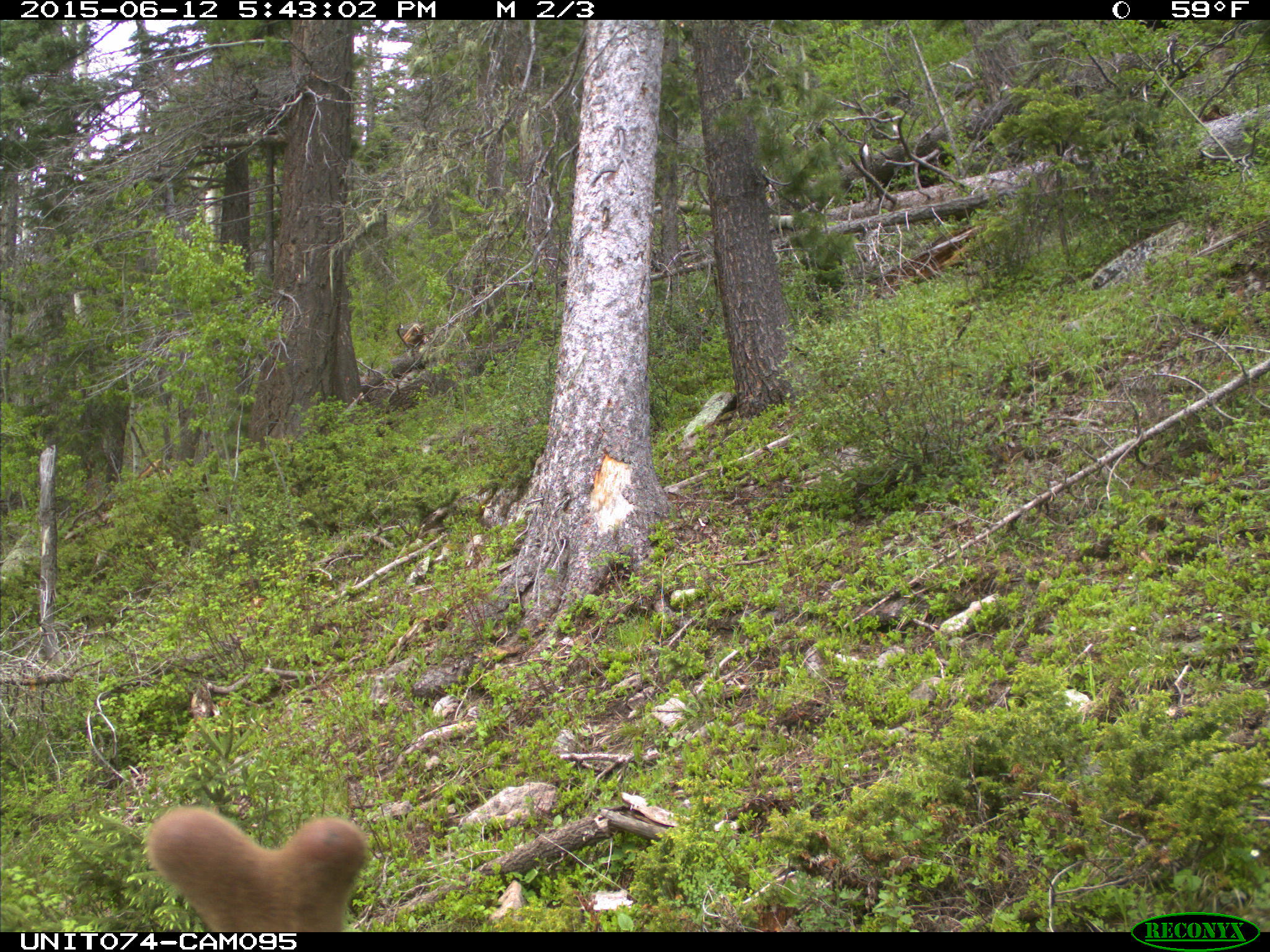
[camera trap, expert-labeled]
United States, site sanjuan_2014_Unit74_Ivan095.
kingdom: Animalia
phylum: Chordata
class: Mammalia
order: Artiodactyla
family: Cervidae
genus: Cervus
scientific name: Cervus elaphus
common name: red deer